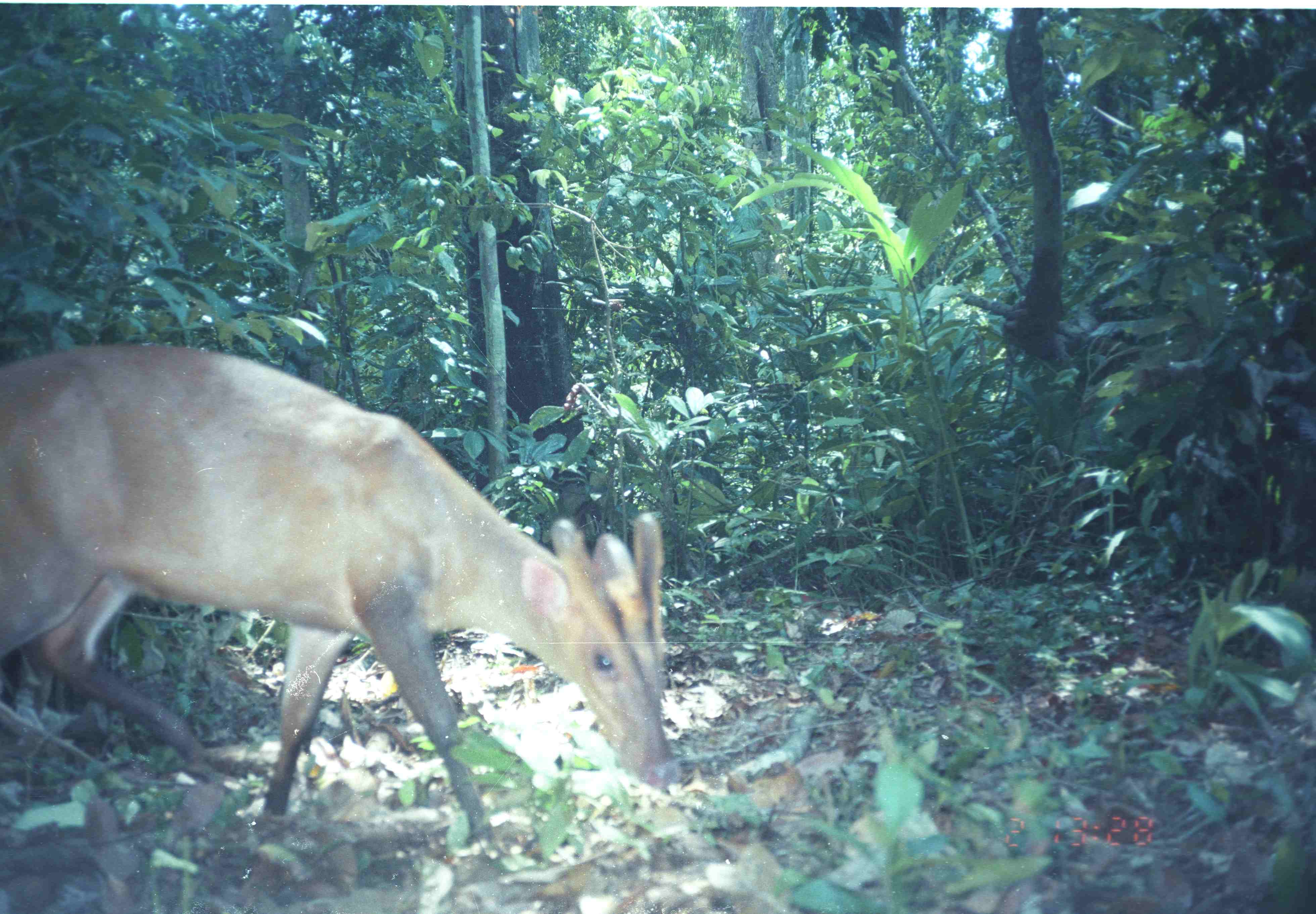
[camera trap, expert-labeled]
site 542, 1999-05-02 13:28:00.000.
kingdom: Animalia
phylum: Chordata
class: Mammalia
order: Artiodactyla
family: Cervidae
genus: Muntiacus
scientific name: Muntiacus muntjak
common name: southern red muntjac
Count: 1.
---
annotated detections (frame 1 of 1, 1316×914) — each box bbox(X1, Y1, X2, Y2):
muntiacus muntjak: bbox(0, 344, 682, 850)